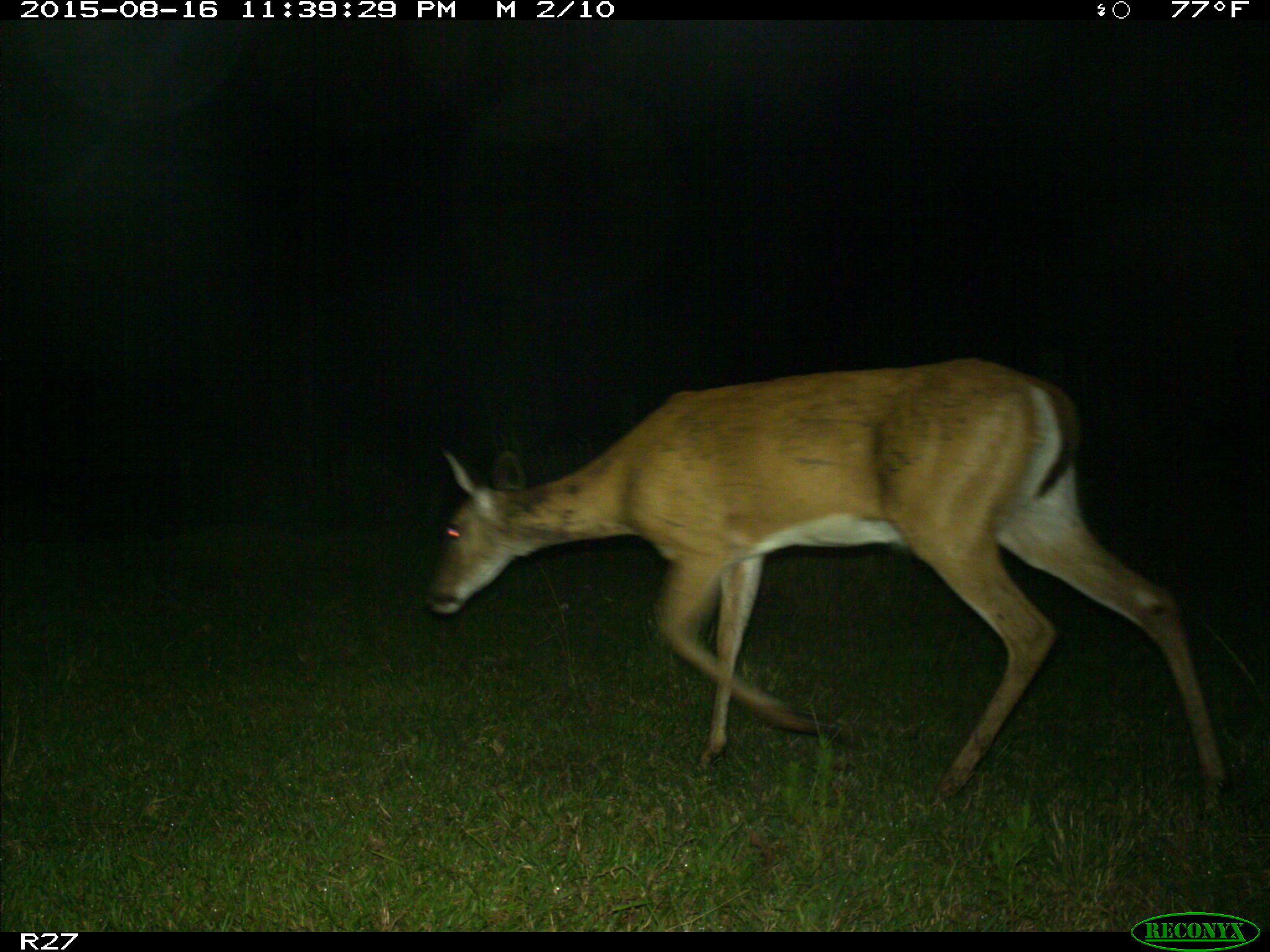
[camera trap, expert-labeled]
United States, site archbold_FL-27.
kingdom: Animalia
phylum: Chordata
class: Mammalia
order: Artiodactyla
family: Cervidae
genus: Odocoileus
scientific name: Odocoileus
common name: deer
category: unidentified deer